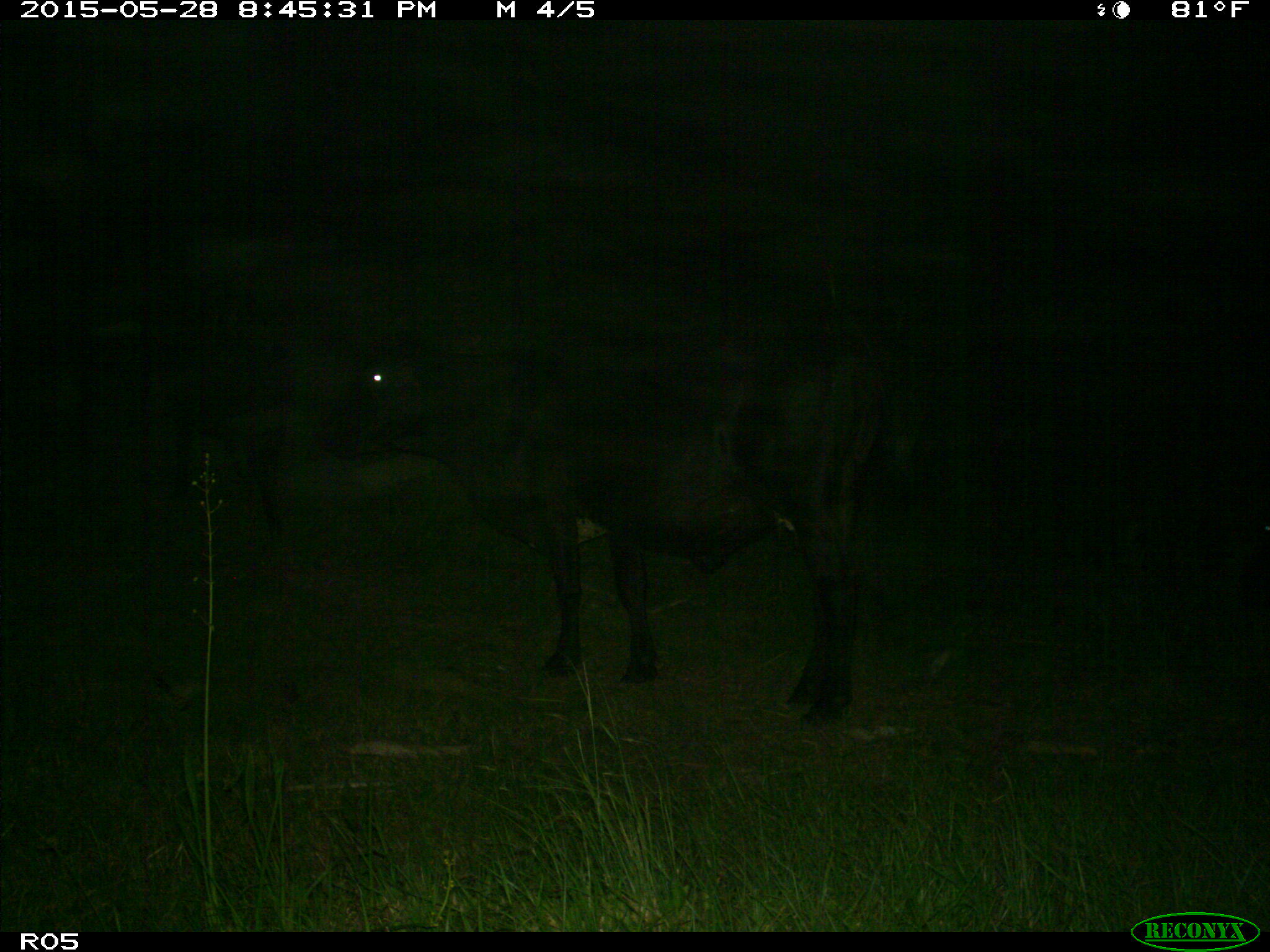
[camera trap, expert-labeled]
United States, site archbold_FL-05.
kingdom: Animalia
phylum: Chordata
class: Mammalia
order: Artiodactyla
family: Bovidae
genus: Bos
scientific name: Bos taurus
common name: domestic cow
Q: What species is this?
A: Bos taurus (domestic cow).